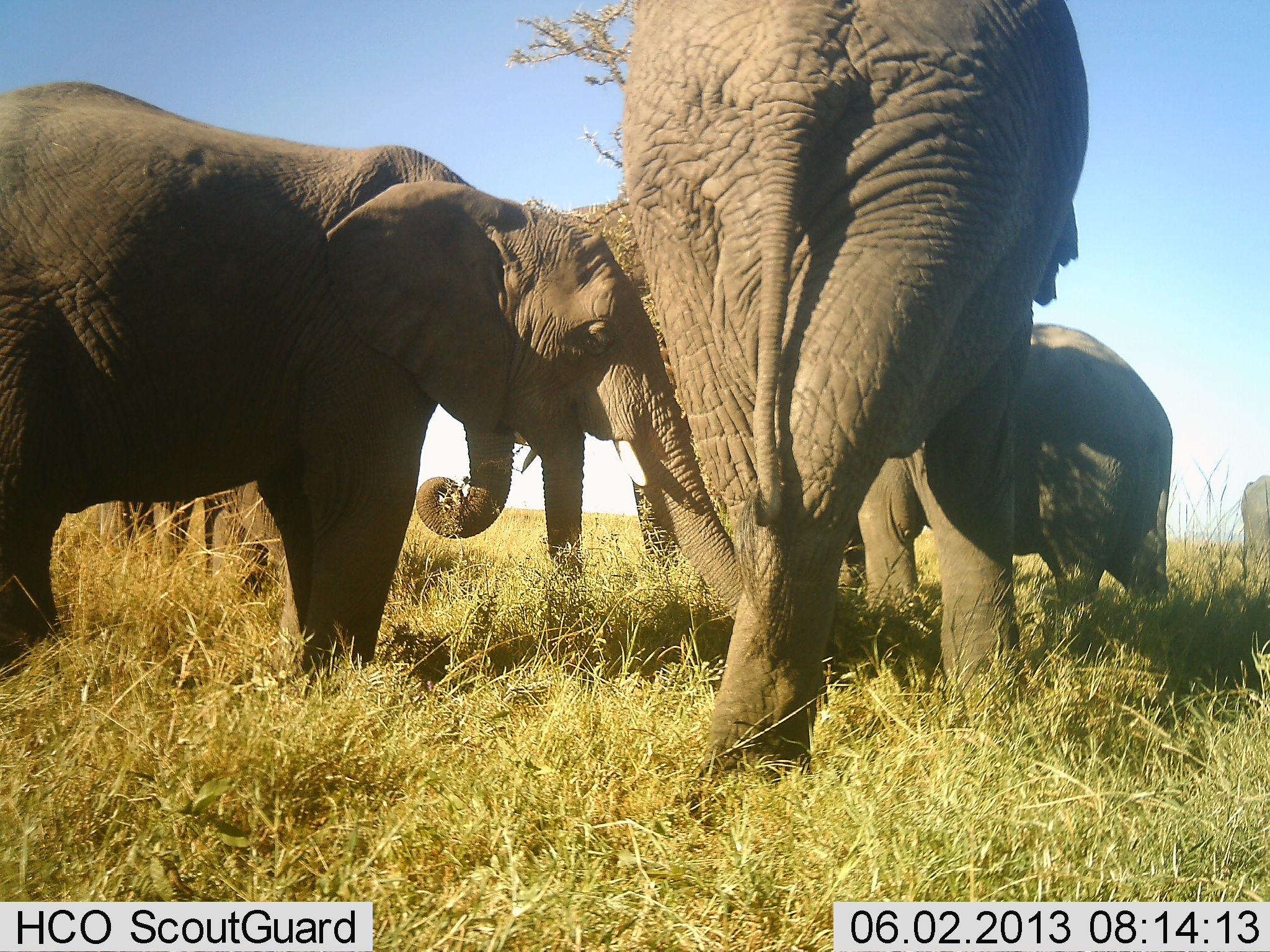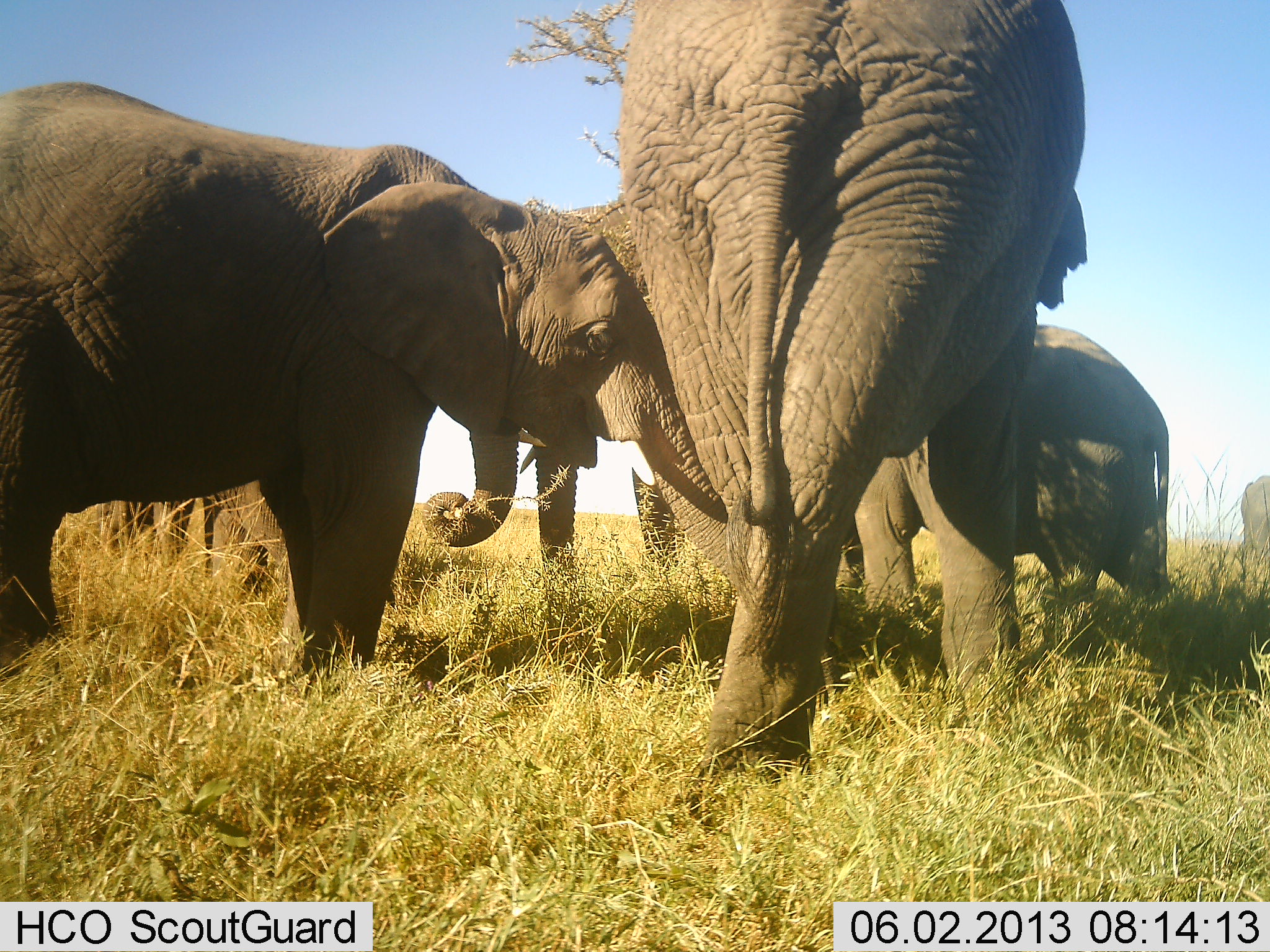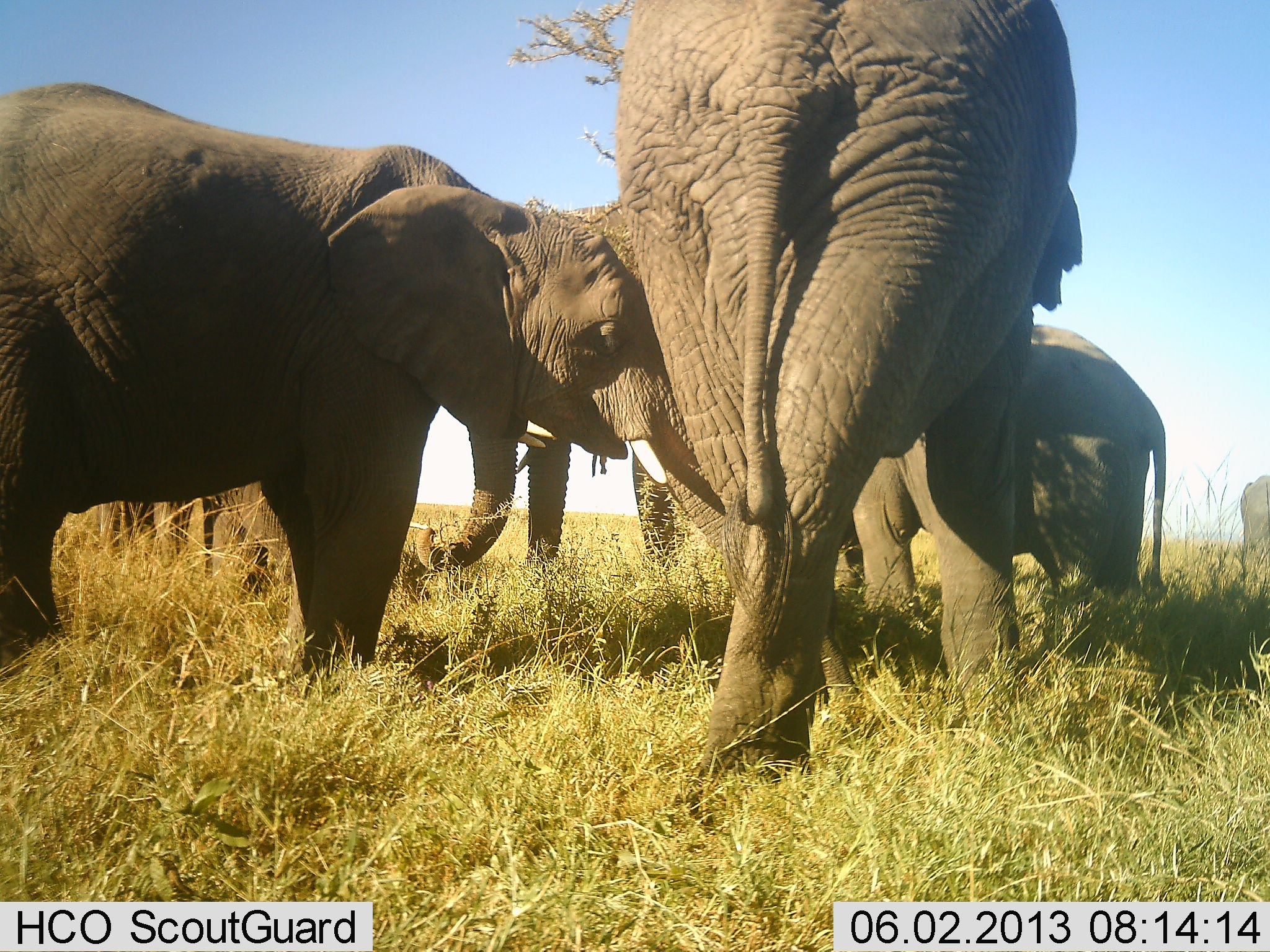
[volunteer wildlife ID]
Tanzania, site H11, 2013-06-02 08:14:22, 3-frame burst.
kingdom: Animalia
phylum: Chordata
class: Mammalia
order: Proboscidea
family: Elephantidae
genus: Loxodonta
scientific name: Loxodonta africana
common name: african bush elephant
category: elephant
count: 6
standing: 90%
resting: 0%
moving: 0%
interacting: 20%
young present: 30%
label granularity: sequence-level